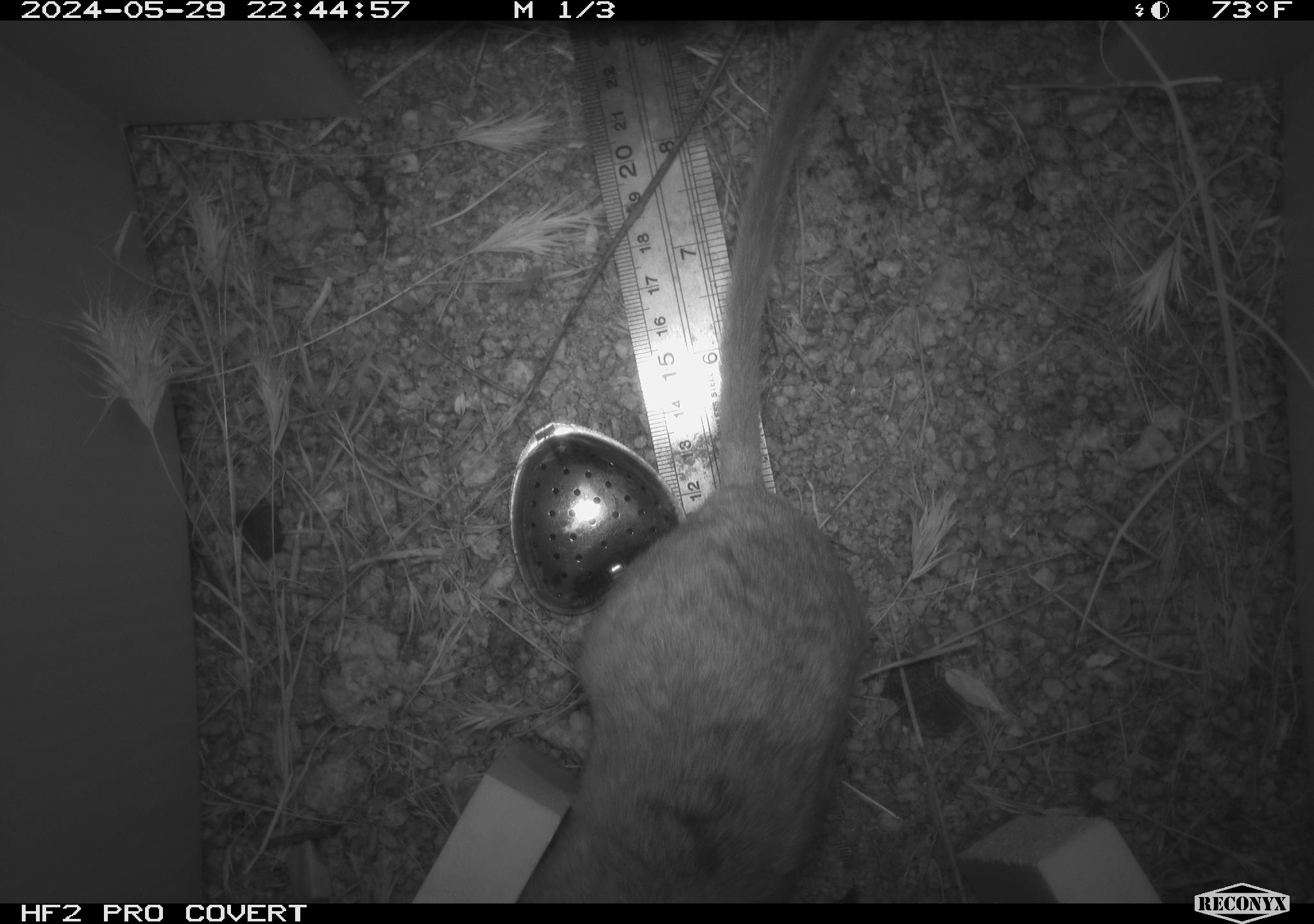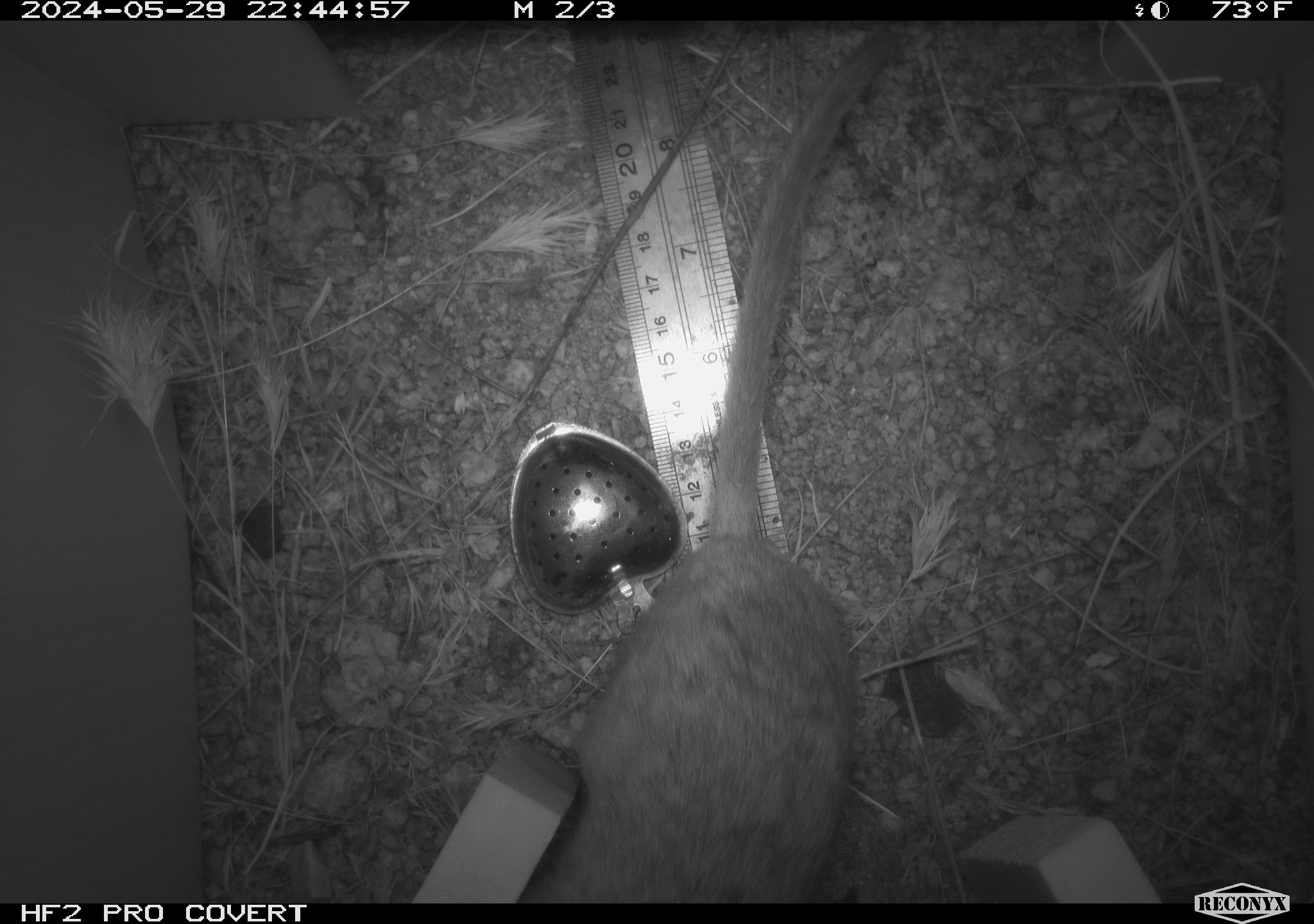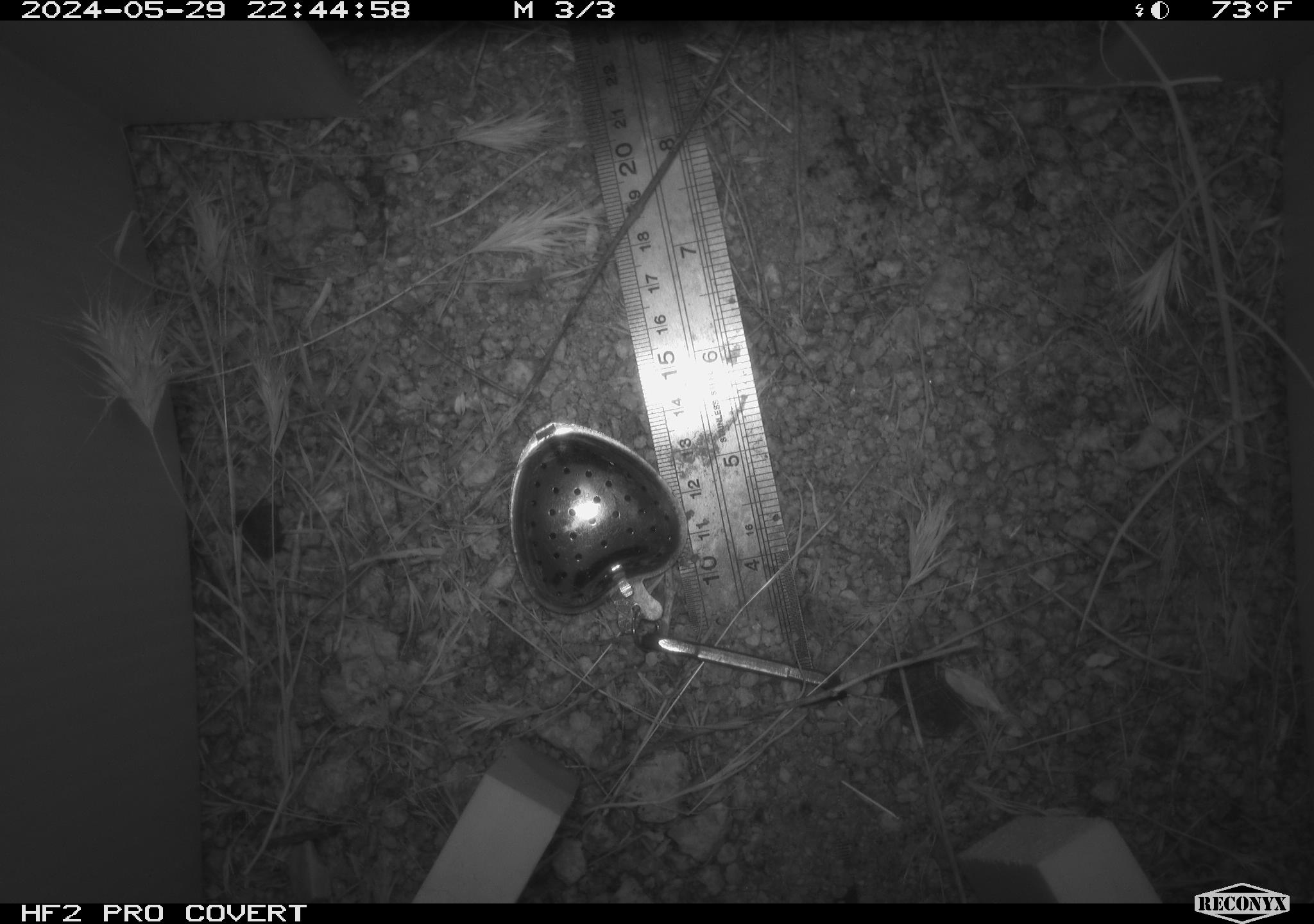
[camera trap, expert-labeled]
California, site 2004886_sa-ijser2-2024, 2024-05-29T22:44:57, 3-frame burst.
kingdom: Animalia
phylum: Chordata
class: Mammalia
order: Rodentia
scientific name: Rodentia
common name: woodrat or rat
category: woodrat or rat species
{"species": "woodrat or rat species (woodrat or rat) (Rodentia)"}